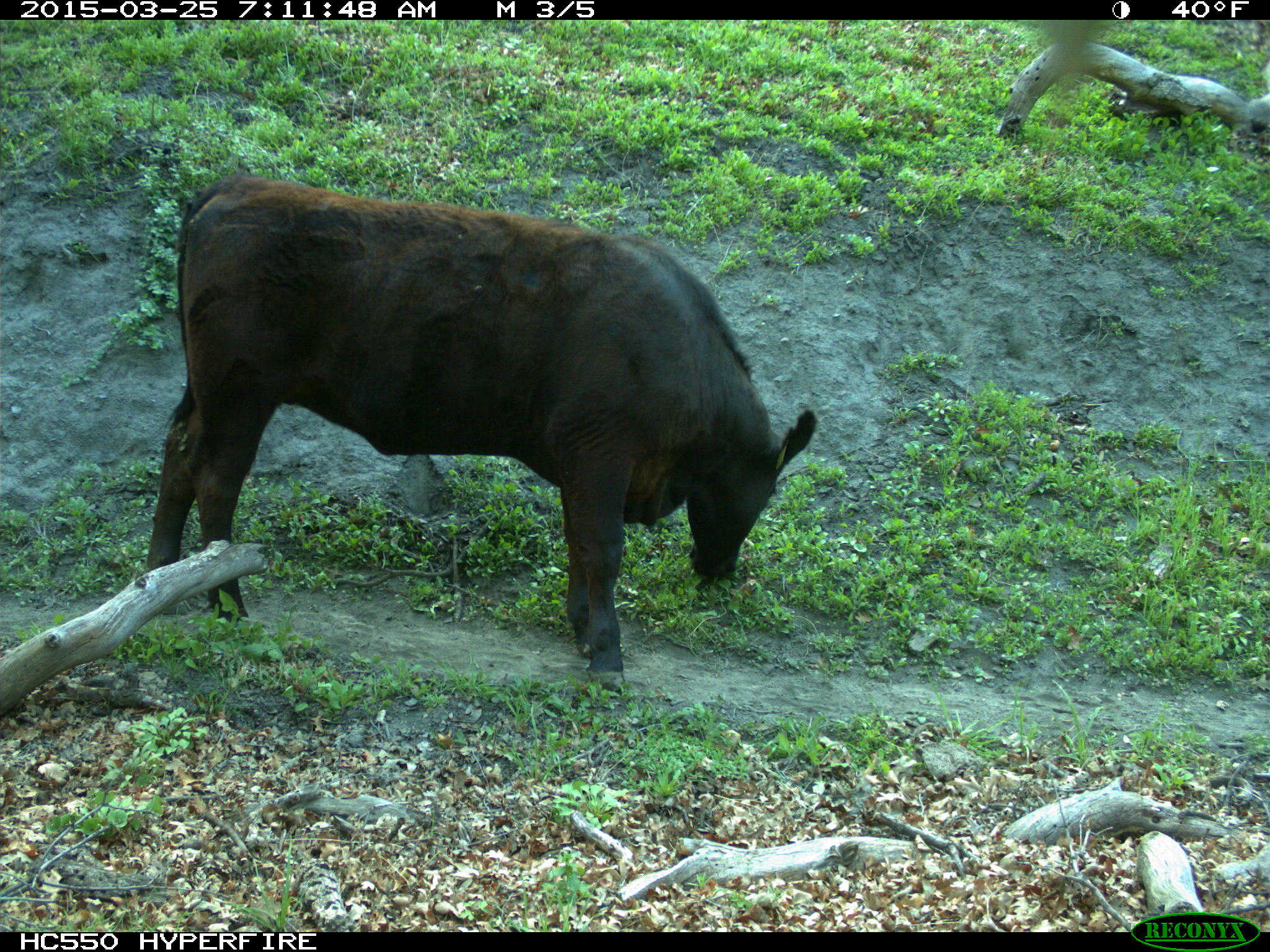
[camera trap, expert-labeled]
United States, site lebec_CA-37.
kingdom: Animalia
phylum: Chordata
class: Mammalia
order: Artiodactyla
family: Bovidae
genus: Bos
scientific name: Bos taurus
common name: domestic cow